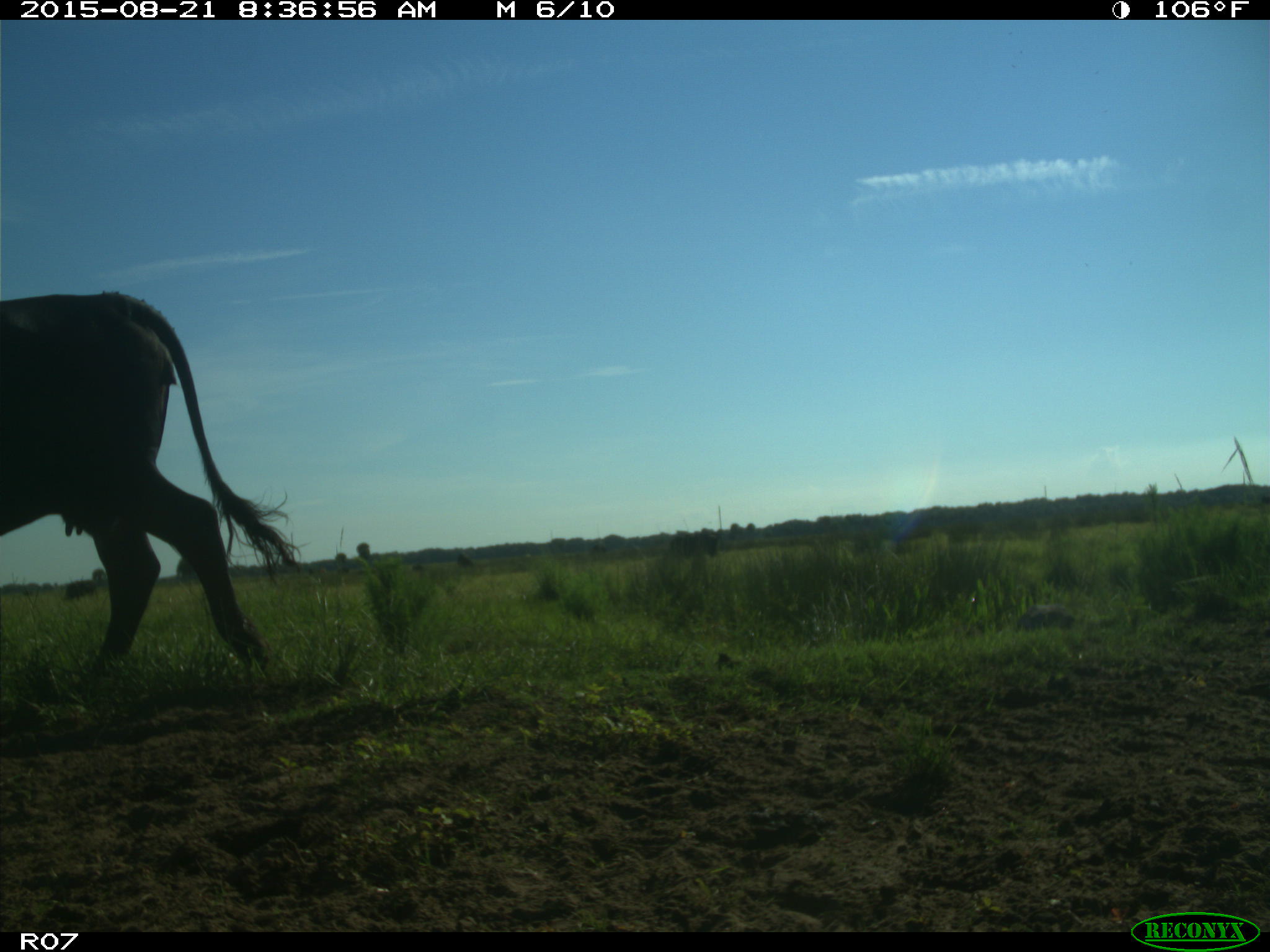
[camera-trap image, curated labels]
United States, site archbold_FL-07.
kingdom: Animalia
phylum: Chordata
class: Mammalia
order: Artiodactyla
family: Bovidae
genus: Bos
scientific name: Bos taurus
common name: domestic cow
Bos taurus (domestic cow).